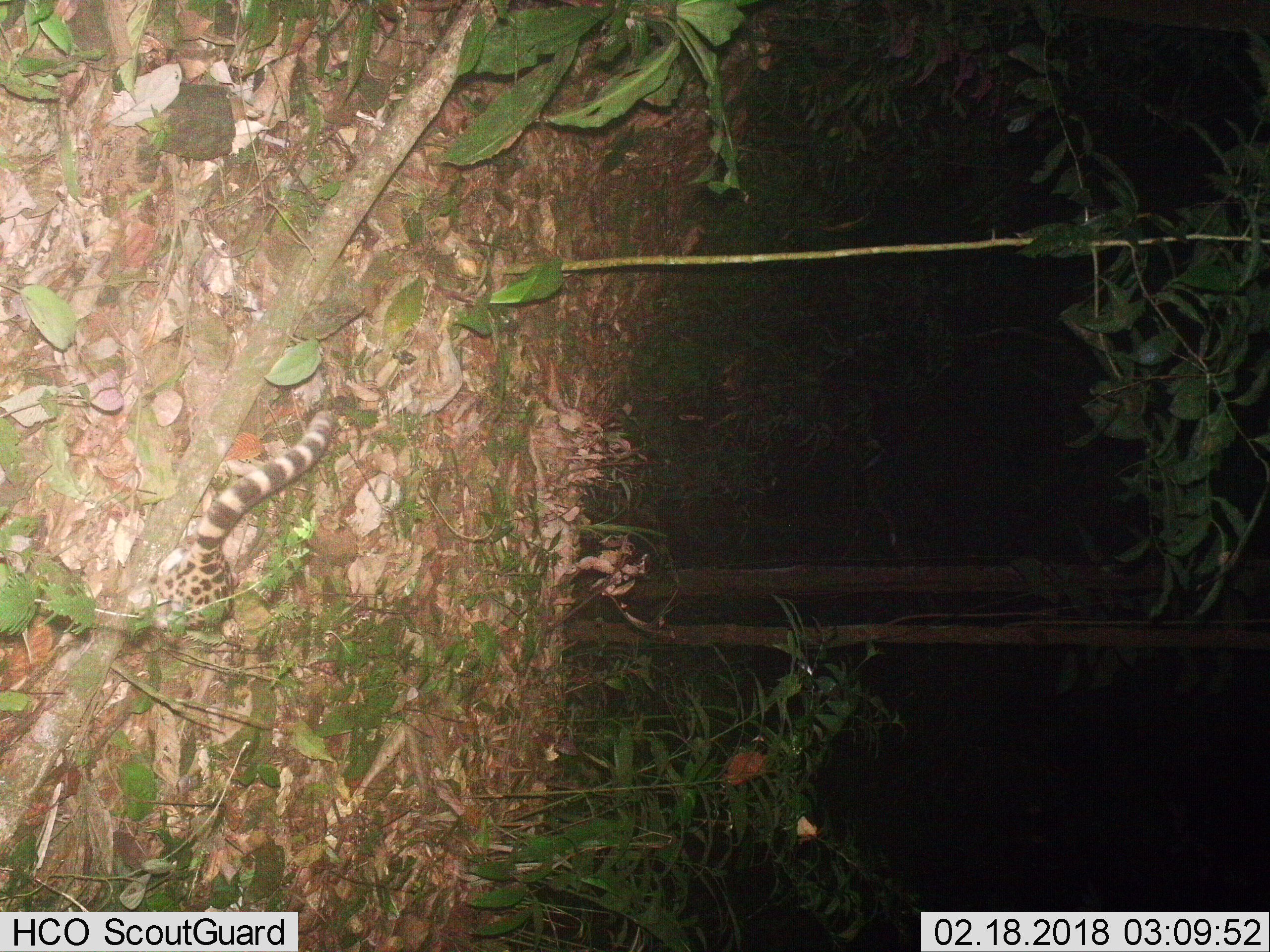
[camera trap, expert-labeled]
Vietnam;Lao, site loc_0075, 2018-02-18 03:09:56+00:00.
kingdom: Animalia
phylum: Chordata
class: Mammalia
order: Carnivora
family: Prionodontidae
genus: Prionodon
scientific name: Prionodon pardicolor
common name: spotted linsang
Spotted linsang (Prionodon pardicolor). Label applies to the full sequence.